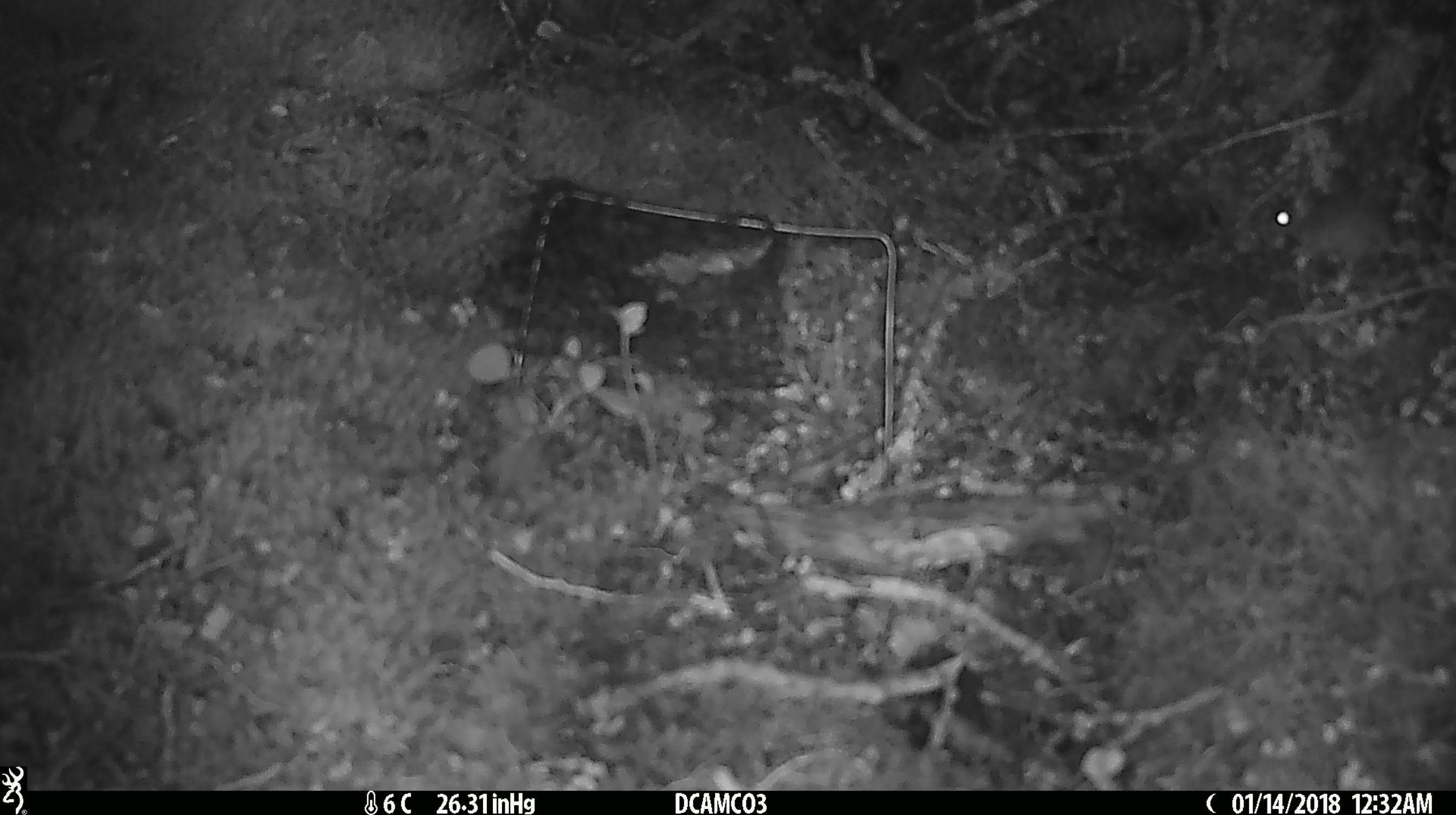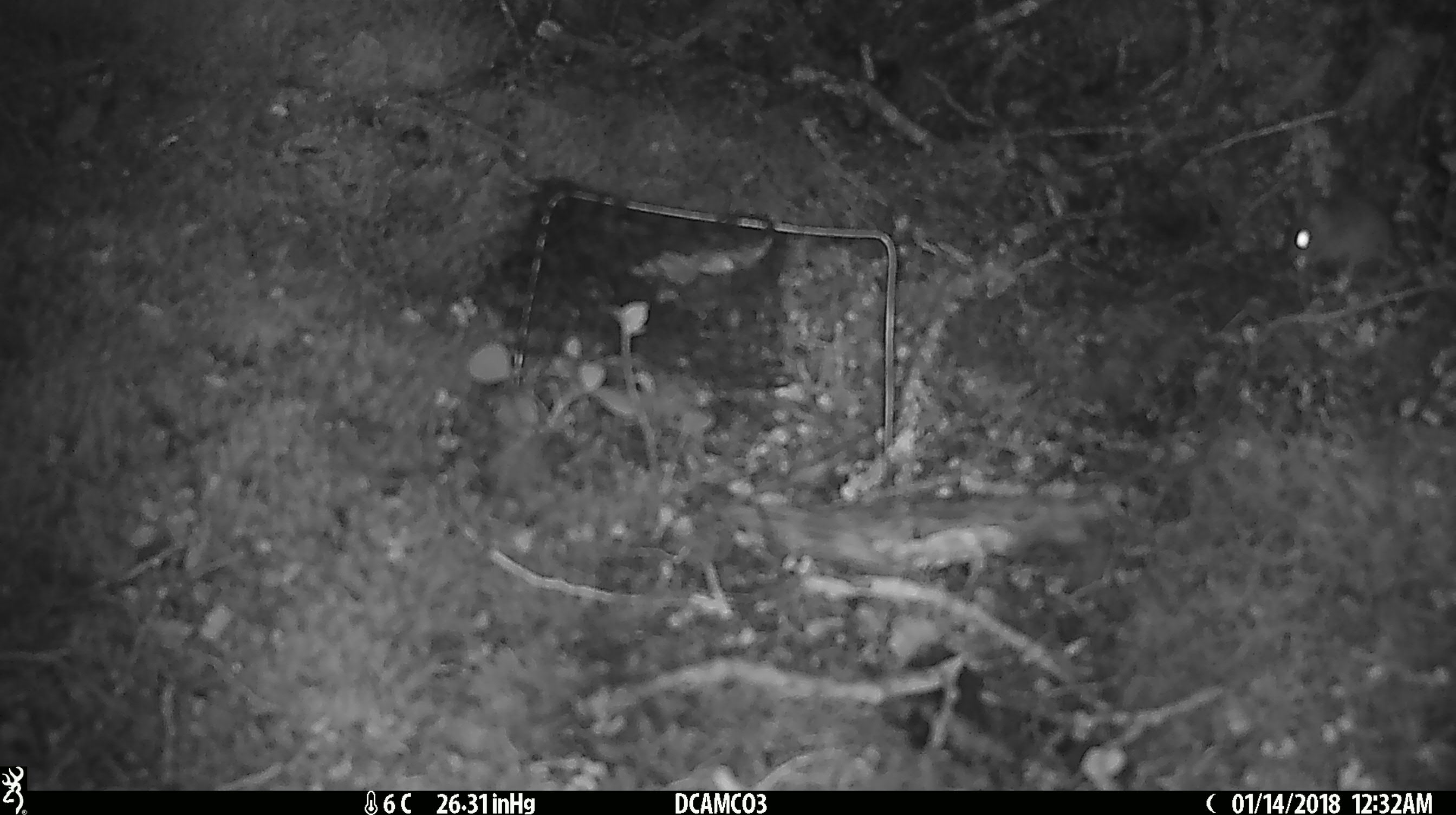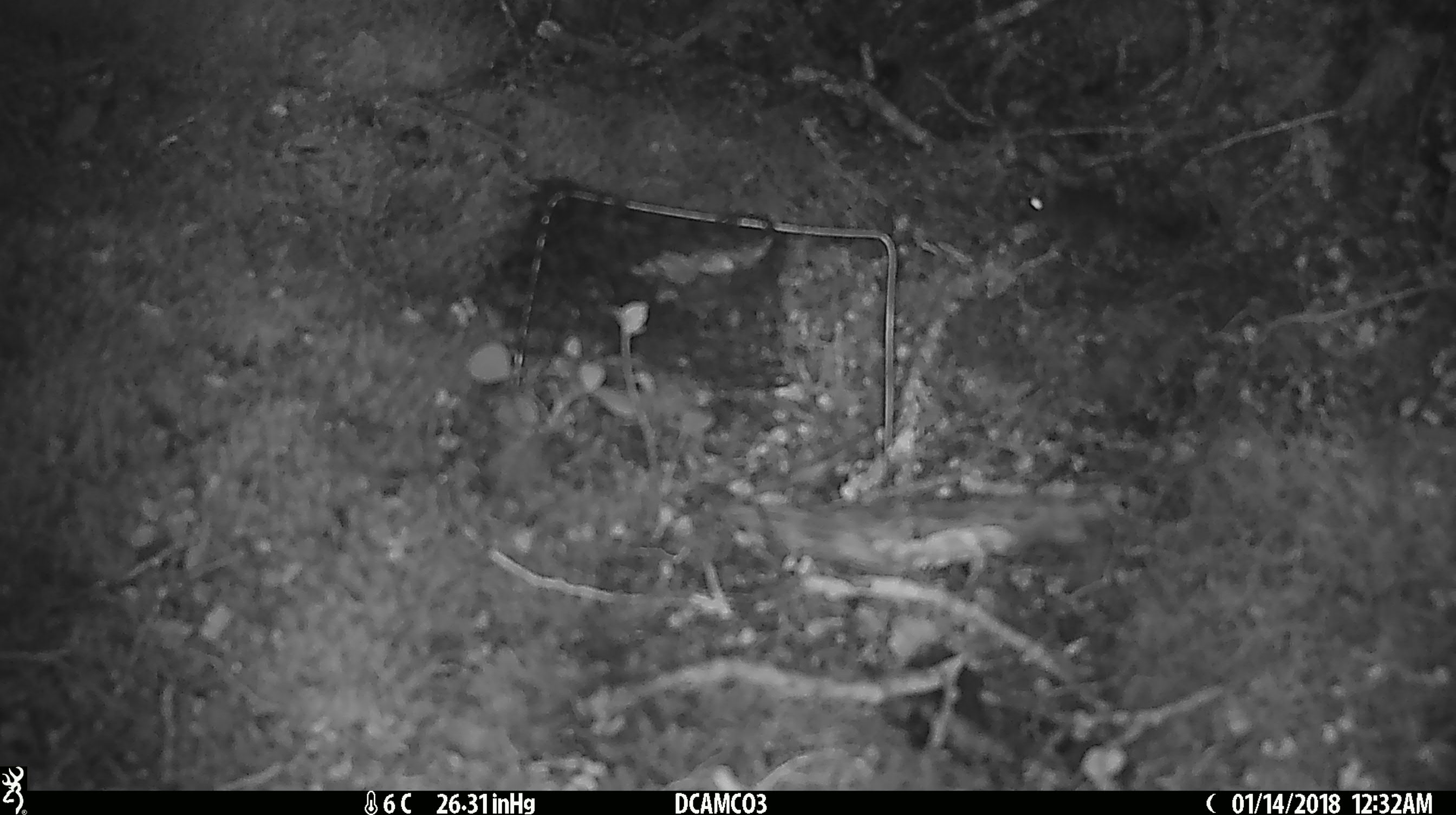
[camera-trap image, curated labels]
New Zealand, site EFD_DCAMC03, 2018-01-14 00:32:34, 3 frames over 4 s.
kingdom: Animalia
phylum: Chordata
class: Mammalia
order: Rodentia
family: Muridae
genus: Mus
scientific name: Mus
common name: mouse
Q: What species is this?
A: Mouse (Mus).